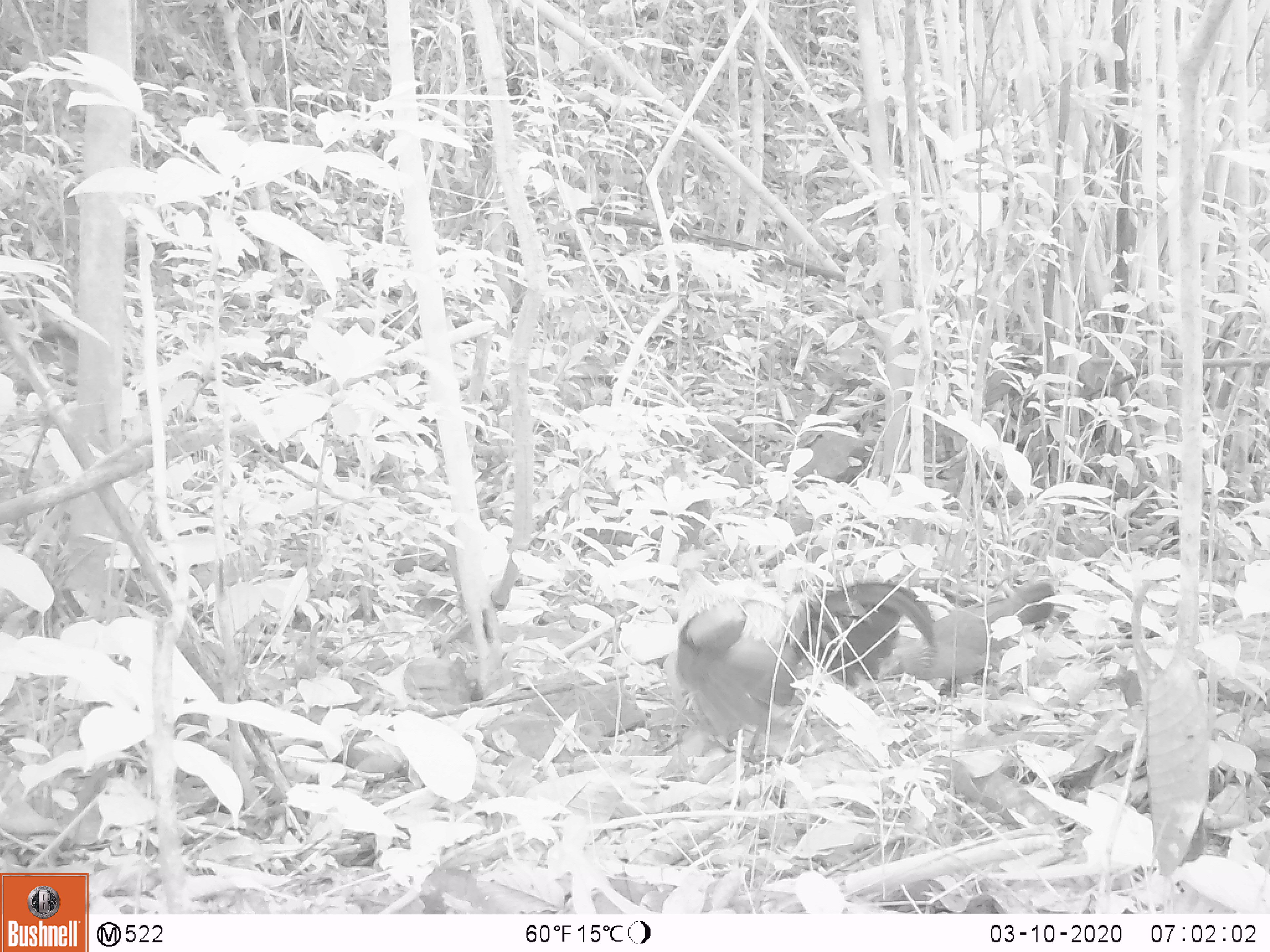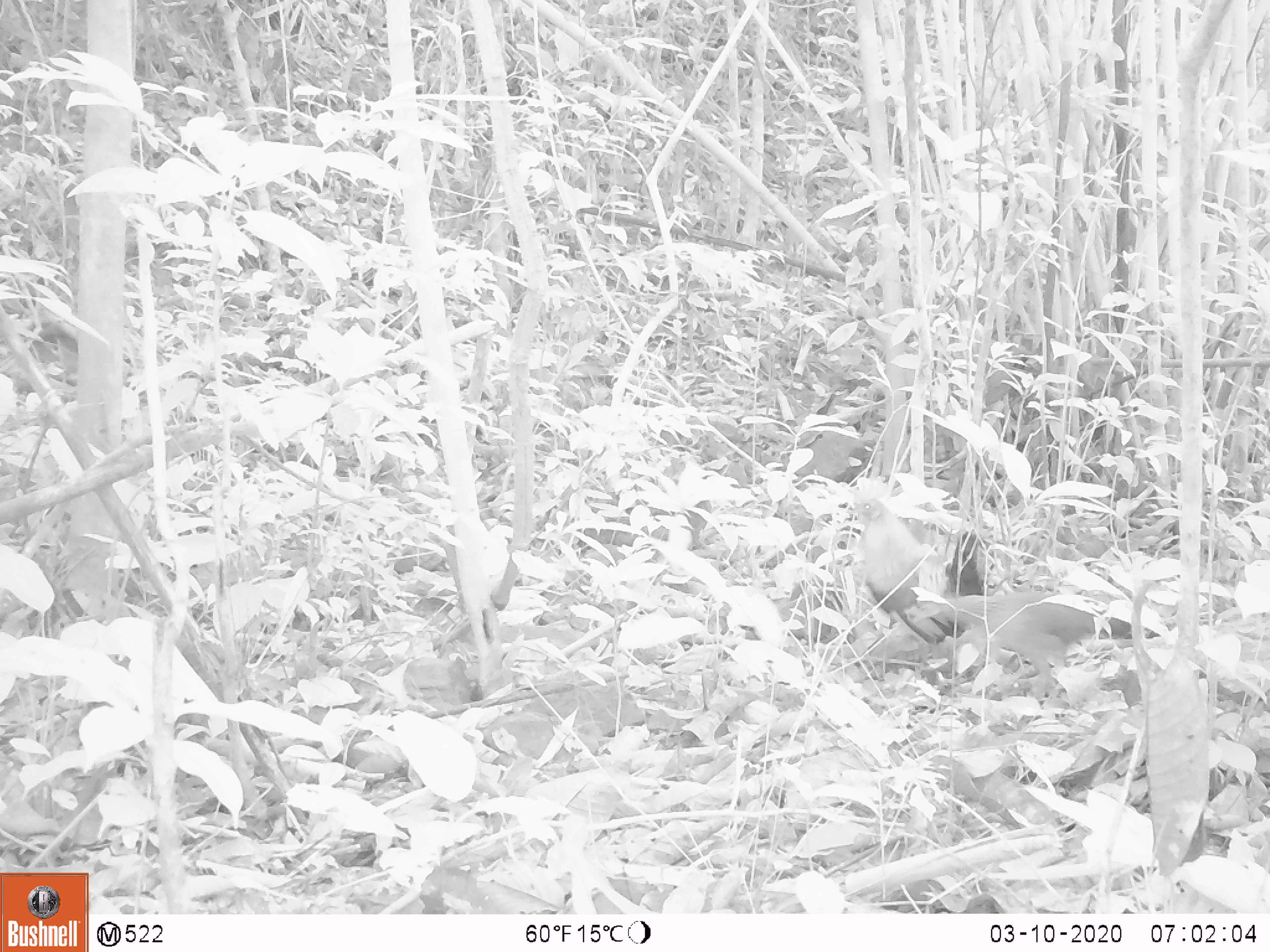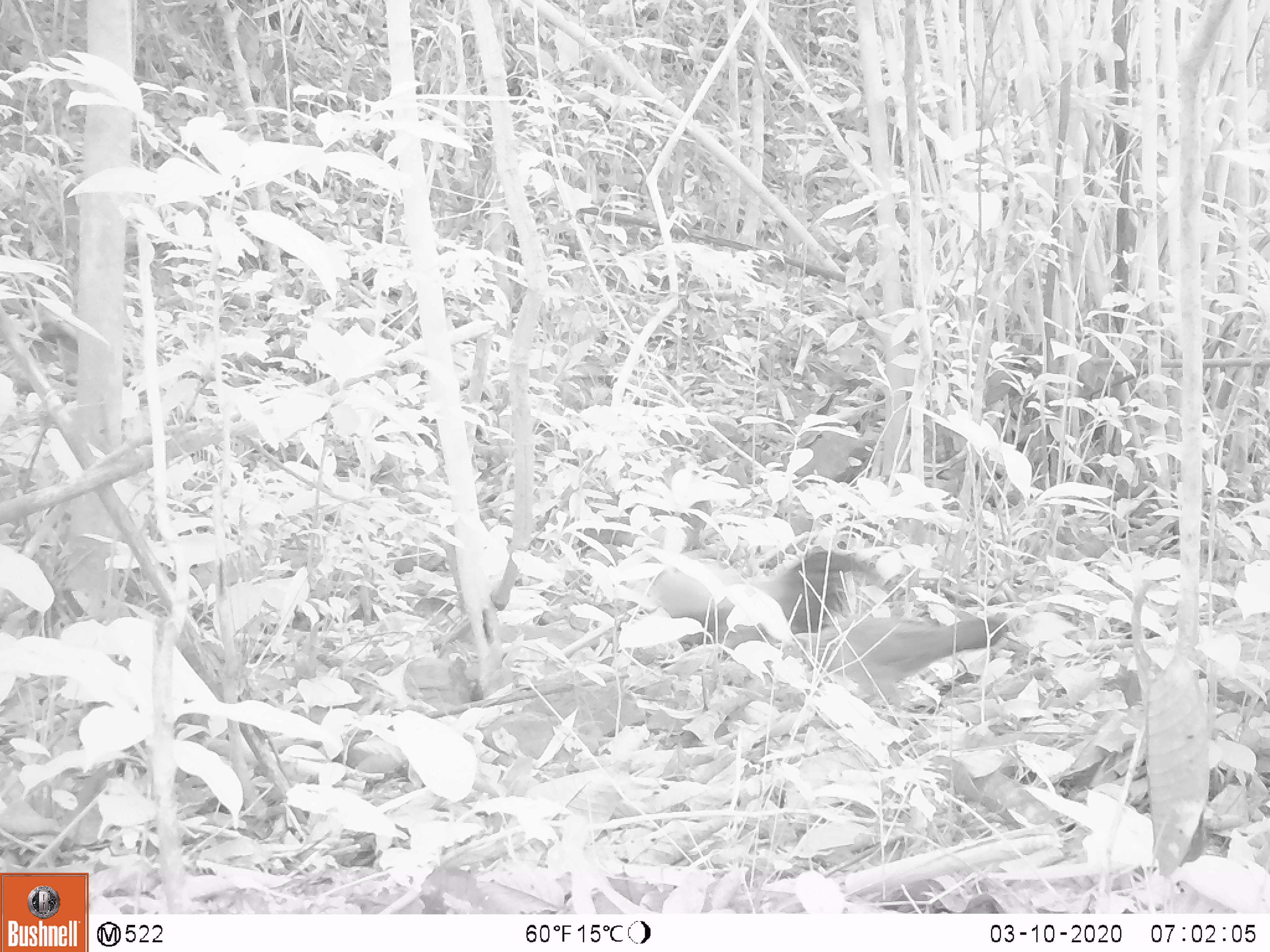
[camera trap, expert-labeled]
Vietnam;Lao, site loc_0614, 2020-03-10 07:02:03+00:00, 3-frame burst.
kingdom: Animalia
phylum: Chordata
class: Aves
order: Galliformes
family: Phasianidae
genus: Gallus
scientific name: Gallus gallus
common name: red junglefowl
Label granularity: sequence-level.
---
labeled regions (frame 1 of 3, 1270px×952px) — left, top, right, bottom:
red junglefowl: 671, 575, 934, 759; 877, 582, 1055, 693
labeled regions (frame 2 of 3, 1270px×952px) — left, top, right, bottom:
red junglefowl: 915, 589, 1161, 703; 847, 498, 983, 663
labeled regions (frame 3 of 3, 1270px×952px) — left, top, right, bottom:
red junglefowl: 652, 547, 877, 659; 810, 614, 1007, 726